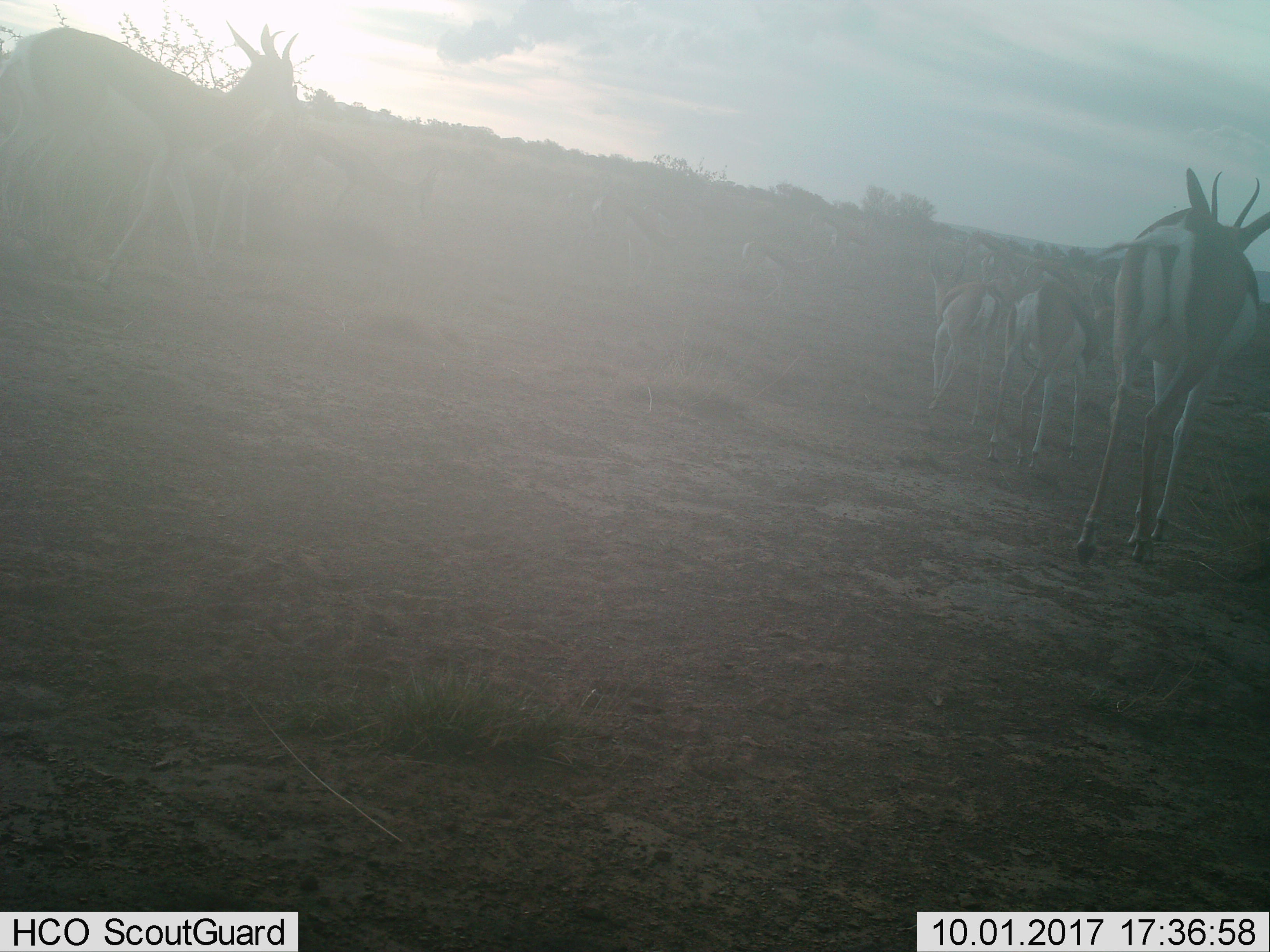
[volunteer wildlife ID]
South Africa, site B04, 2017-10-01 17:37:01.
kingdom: Animalia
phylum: Chordata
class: Mammalia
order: Artiodactyla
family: Bovidae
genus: Antidorcas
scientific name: Antidorcas marsupialis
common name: springbok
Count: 8.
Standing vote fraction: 33%.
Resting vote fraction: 0%.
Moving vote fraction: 100%.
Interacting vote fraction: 0%.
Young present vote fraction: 0%.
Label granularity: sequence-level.